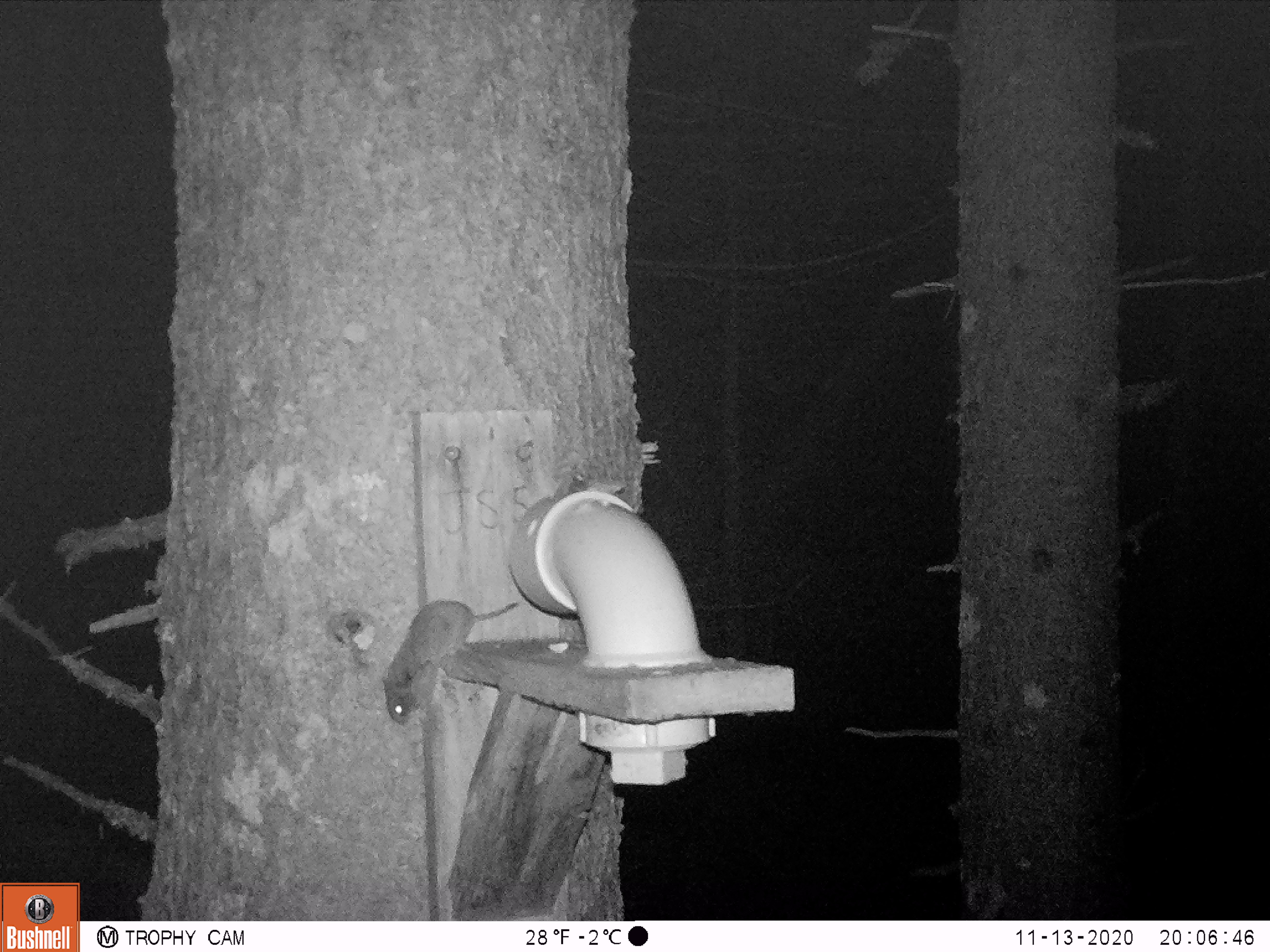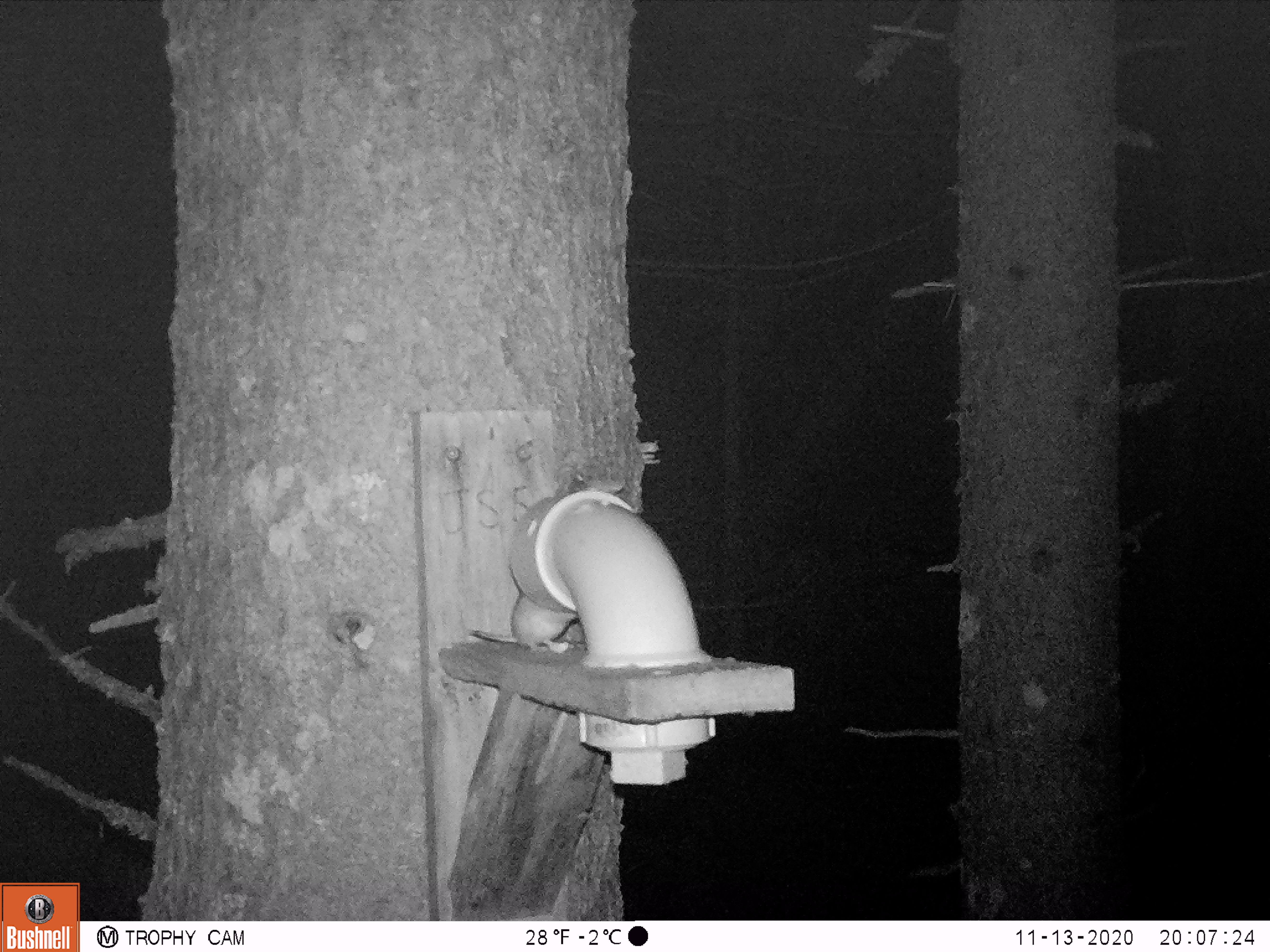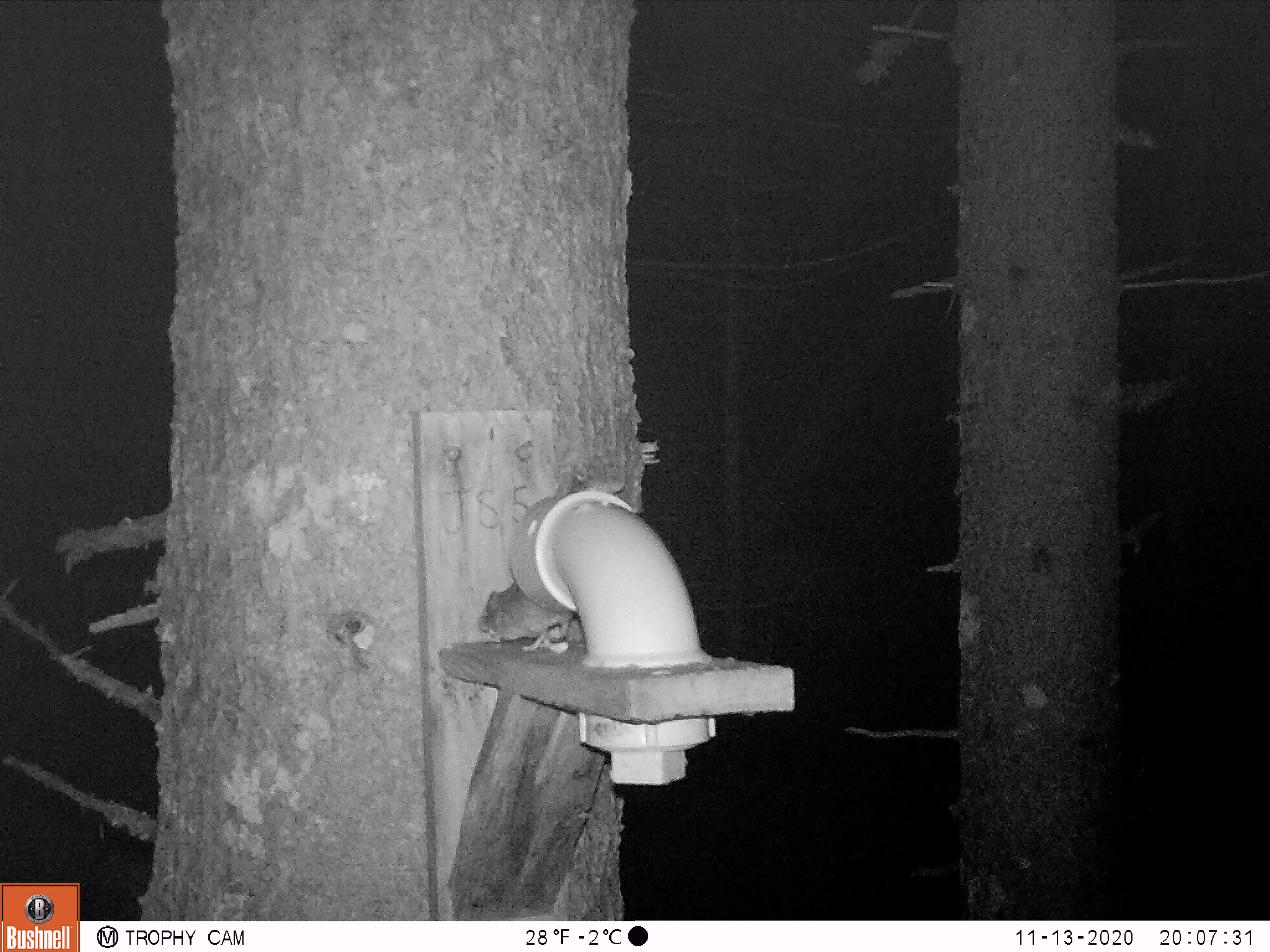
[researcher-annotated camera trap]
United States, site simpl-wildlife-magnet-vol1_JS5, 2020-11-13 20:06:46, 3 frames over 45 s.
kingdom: Animalia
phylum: Chordata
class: Mammalia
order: Rodentia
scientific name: Rodentia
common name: mouse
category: mouse sp.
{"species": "mouse sp. (mouse) (Rodentia)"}